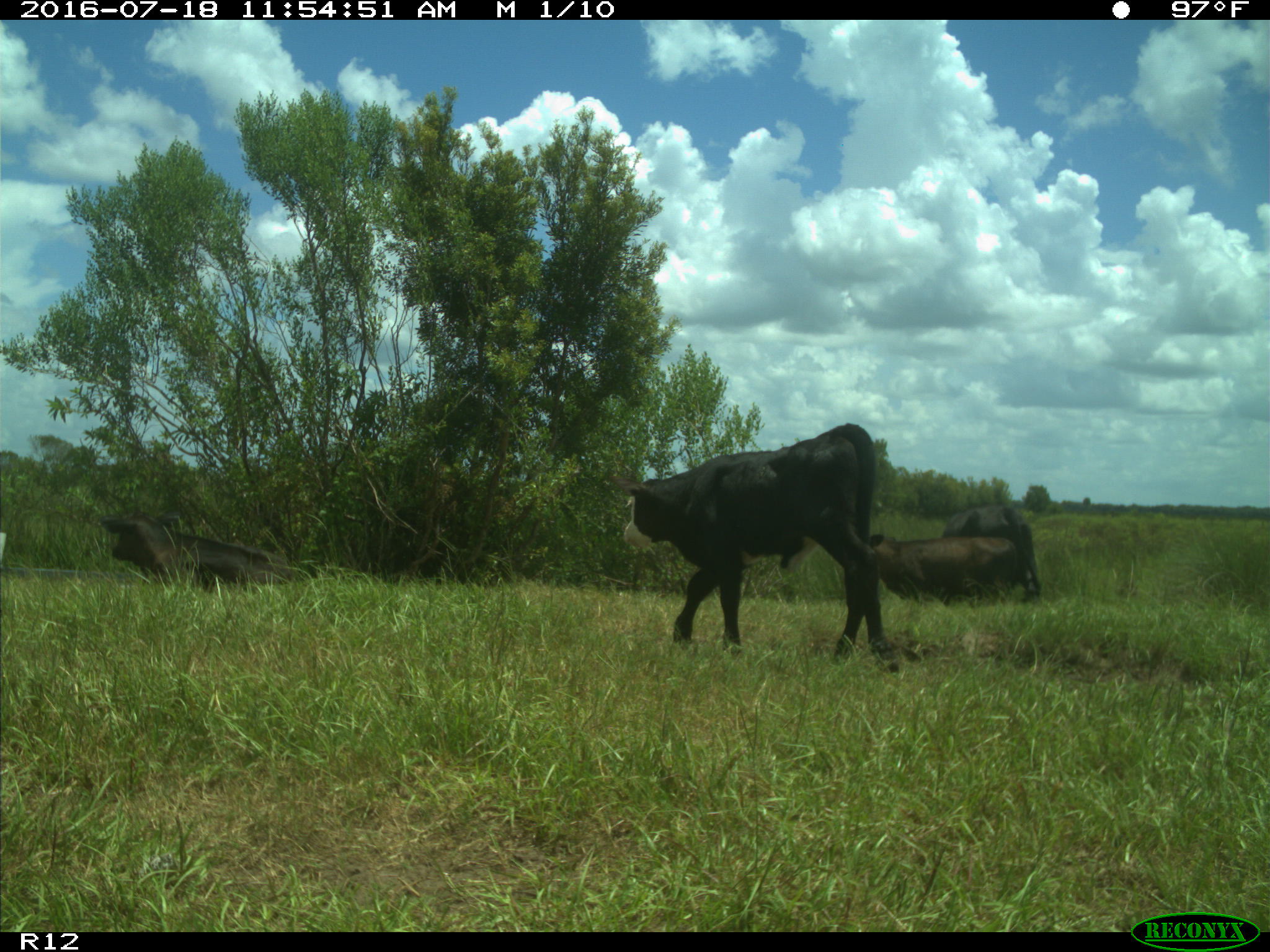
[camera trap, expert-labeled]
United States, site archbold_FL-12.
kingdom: Animalia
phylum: Chordata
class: Mammalia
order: Artiodactyla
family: Bovidae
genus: Bos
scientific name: Bos taurus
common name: domestic cow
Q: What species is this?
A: Bos taurus (domestic cow).